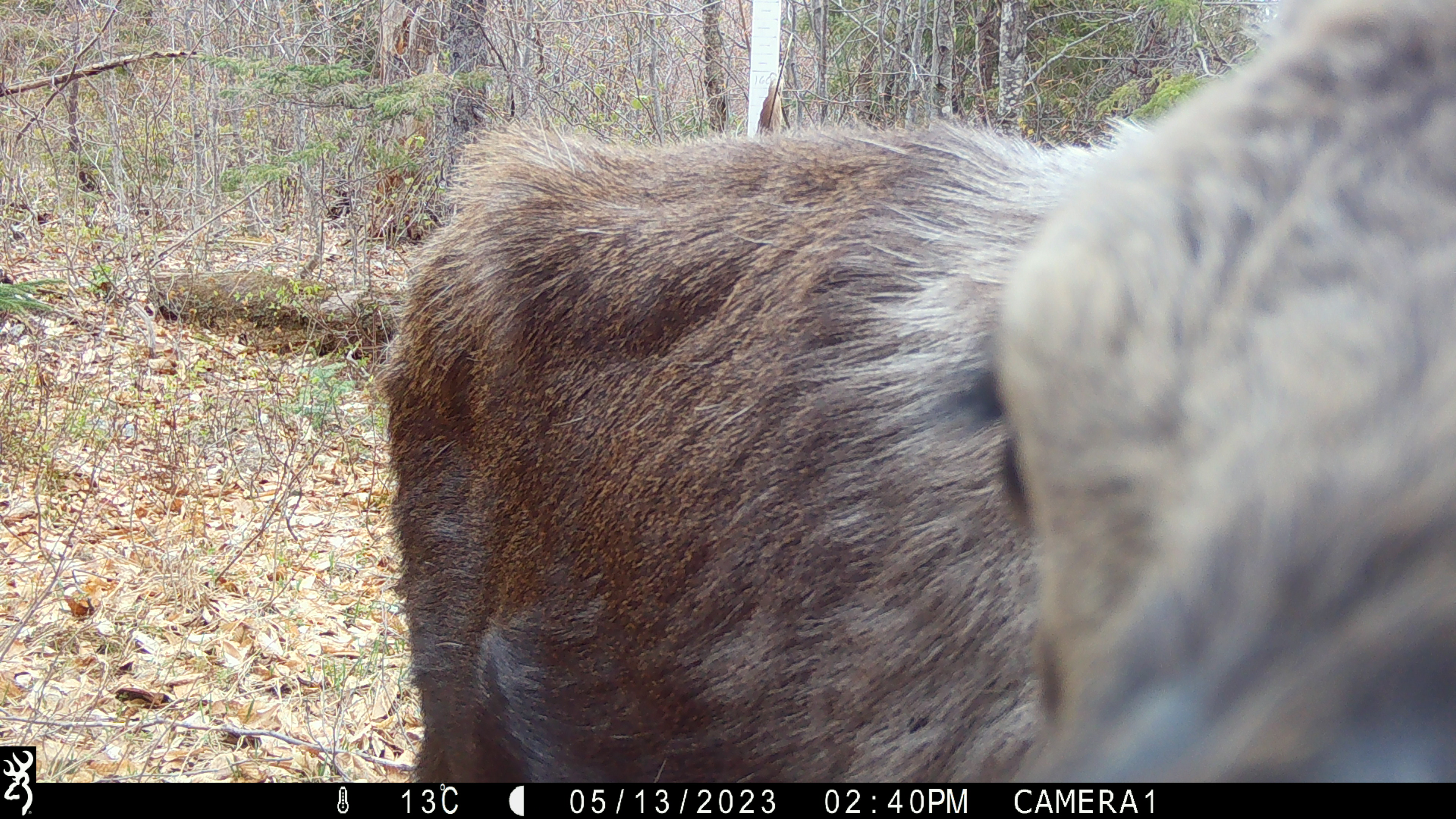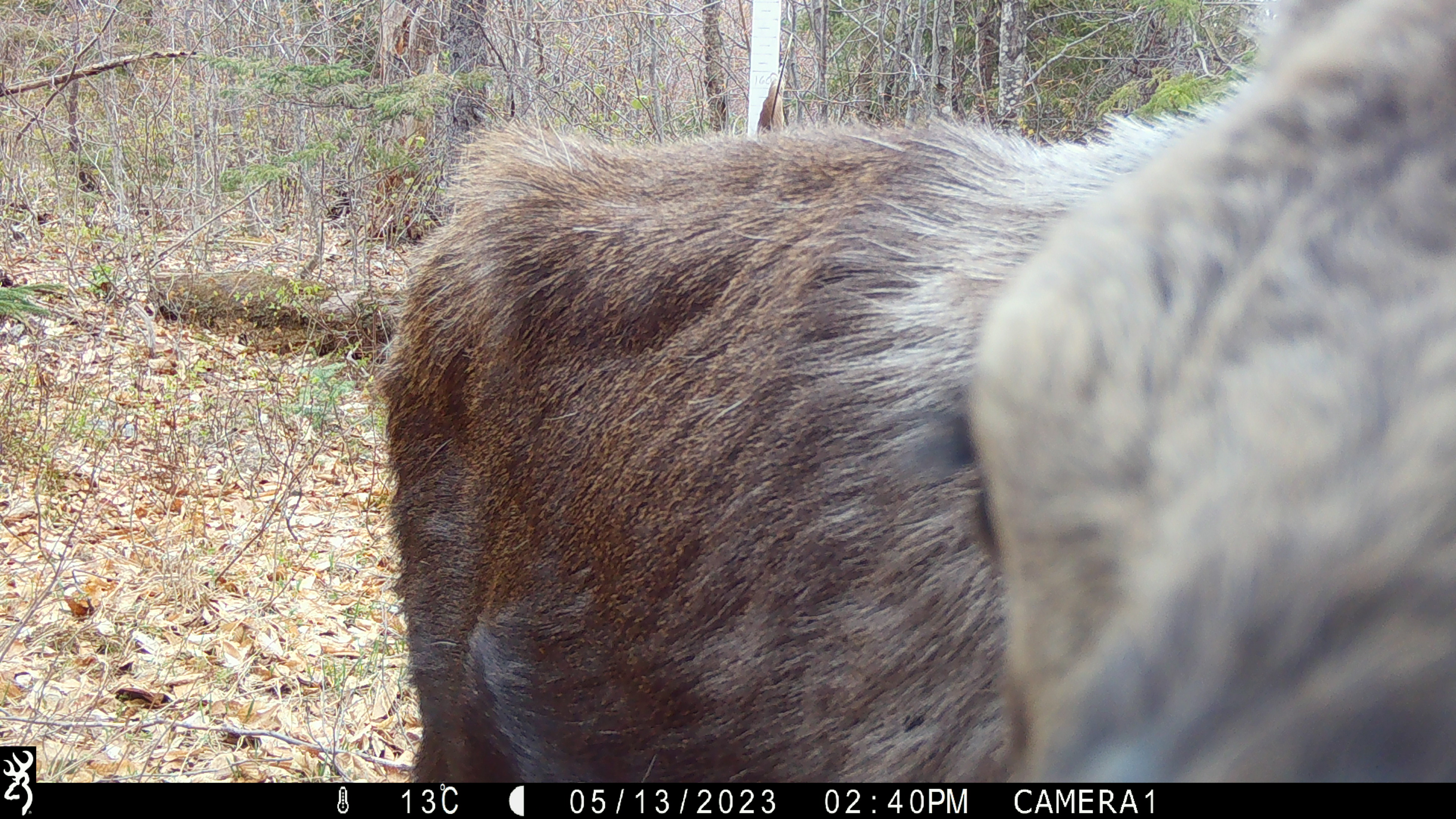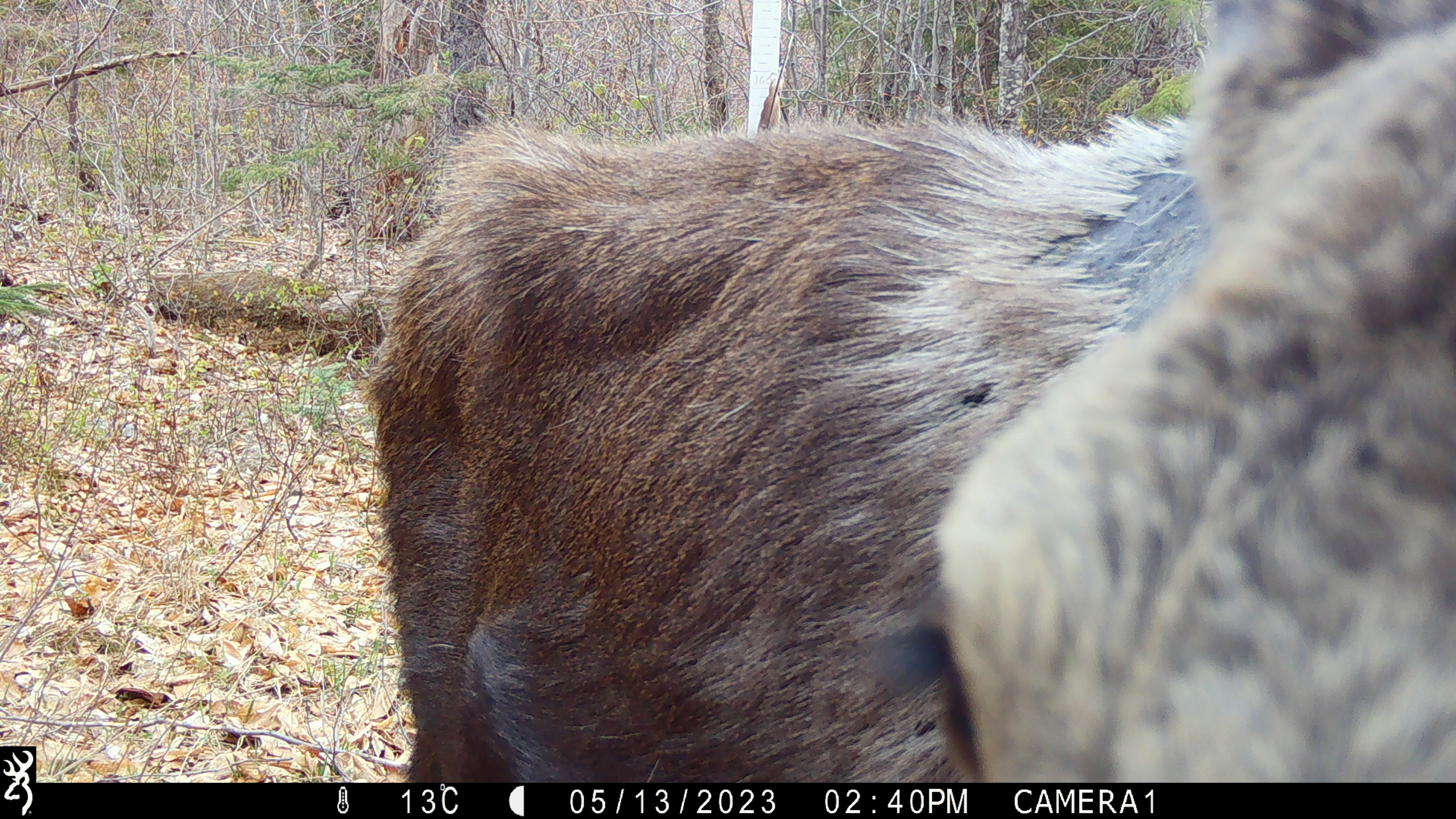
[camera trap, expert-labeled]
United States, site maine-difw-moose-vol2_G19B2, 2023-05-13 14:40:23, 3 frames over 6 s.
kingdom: Animalia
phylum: Chordata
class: Mammalia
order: Artiodactyla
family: Cervidae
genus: Alces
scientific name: Alces alces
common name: moose